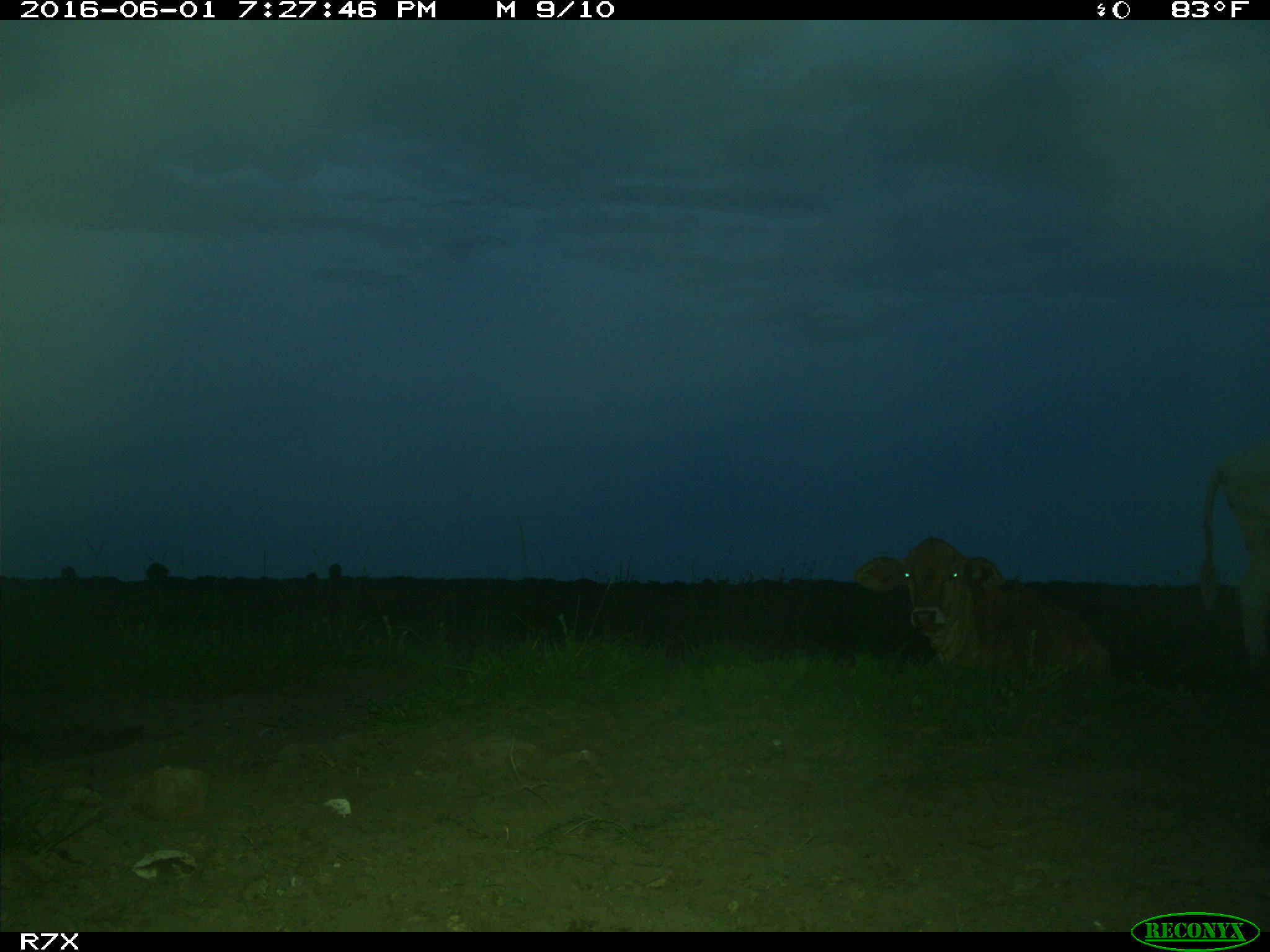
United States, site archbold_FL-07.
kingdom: Animalia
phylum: Chordata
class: Mammalia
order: Artiodactyla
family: Bovidae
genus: Bos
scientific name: Bos taurus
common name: domestic cow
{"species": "Bos taurus (domestic cow)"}